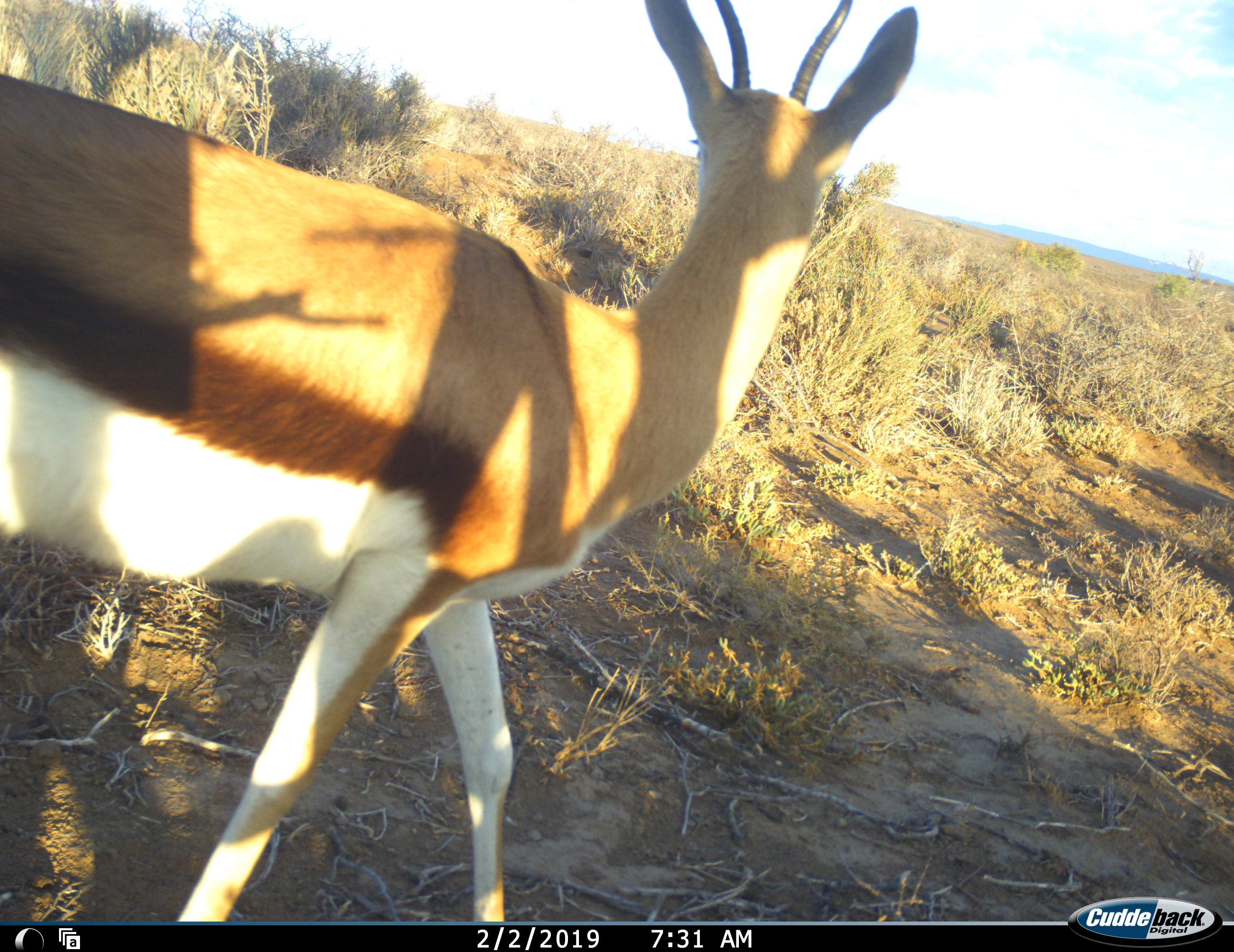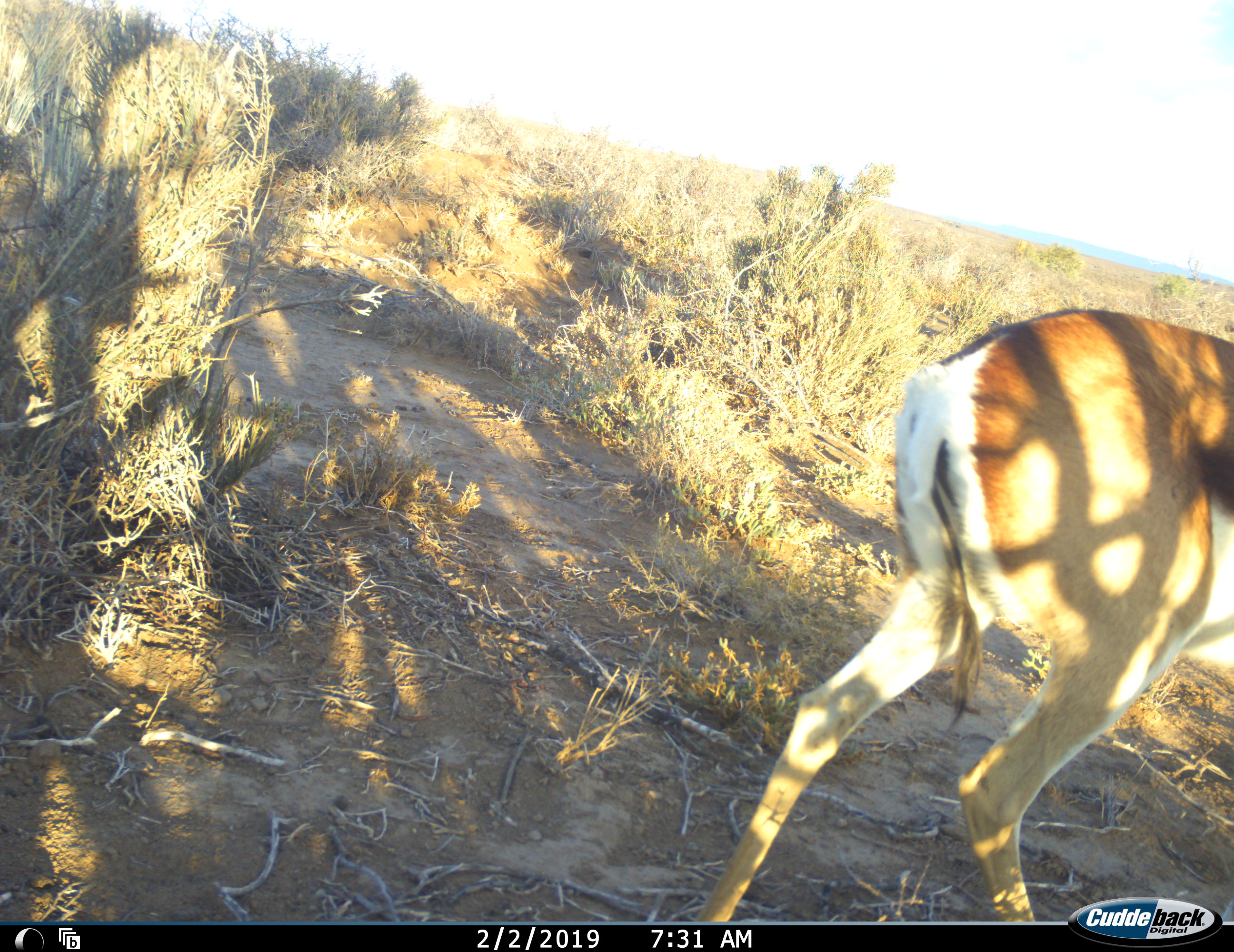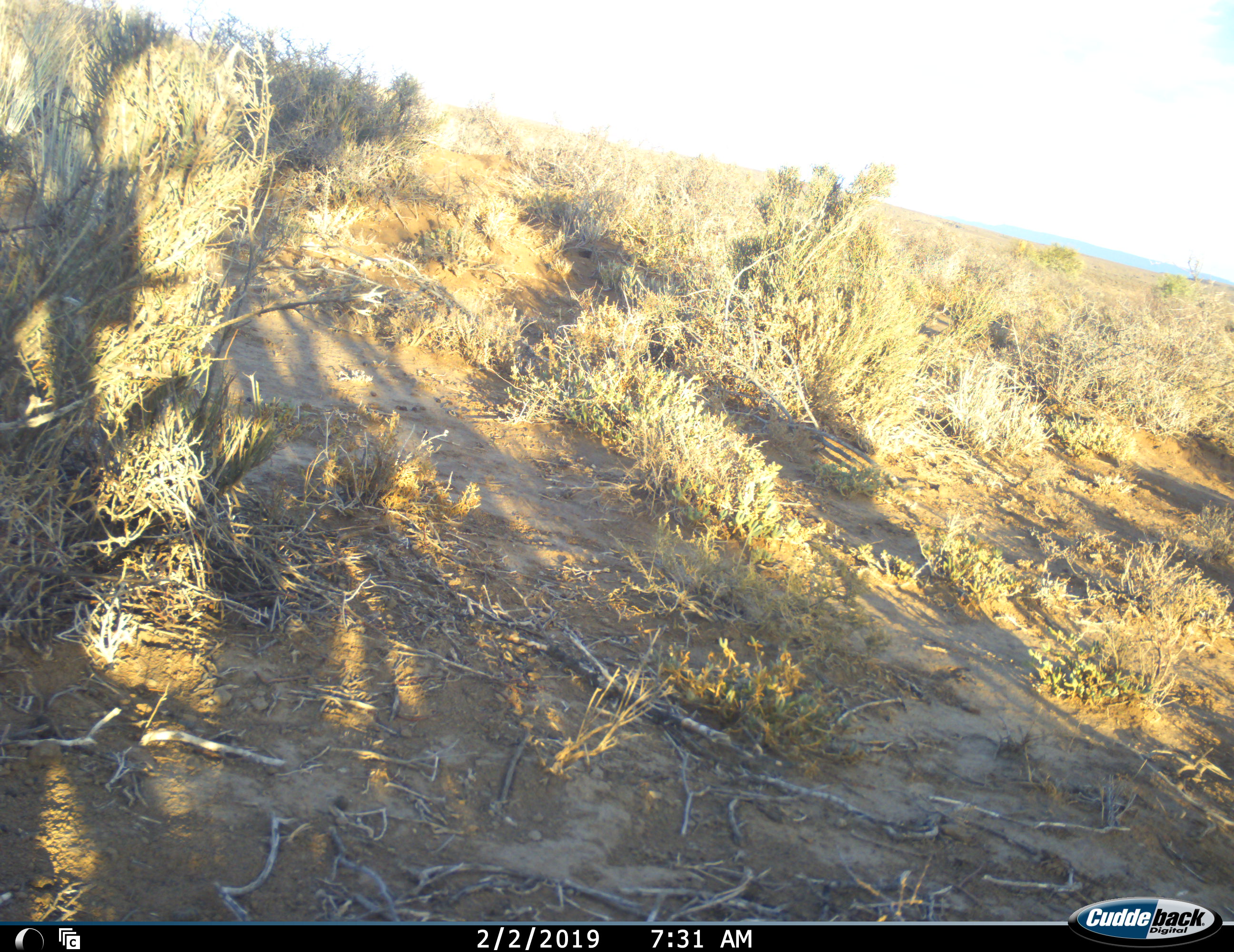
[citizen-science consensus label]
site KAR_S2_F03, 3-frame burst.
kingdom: Animalia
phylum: Chordata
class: Mammalia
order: Artiodactyla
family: Bovidae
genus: Antidorcas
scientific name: Antidorcas marsupialis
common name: springbok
Springbok (Antidorcas marsupialis), count 1. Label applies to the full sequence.